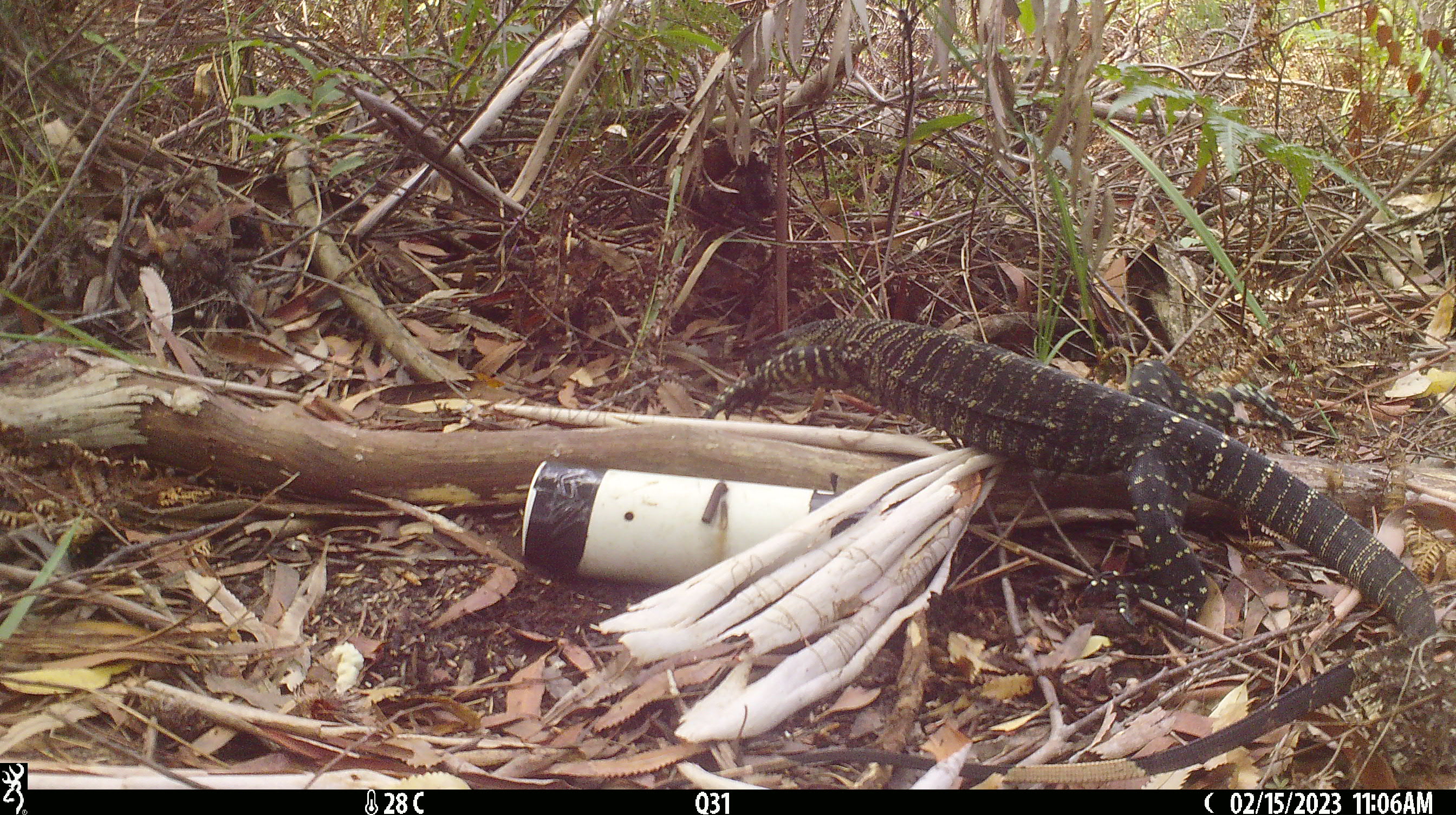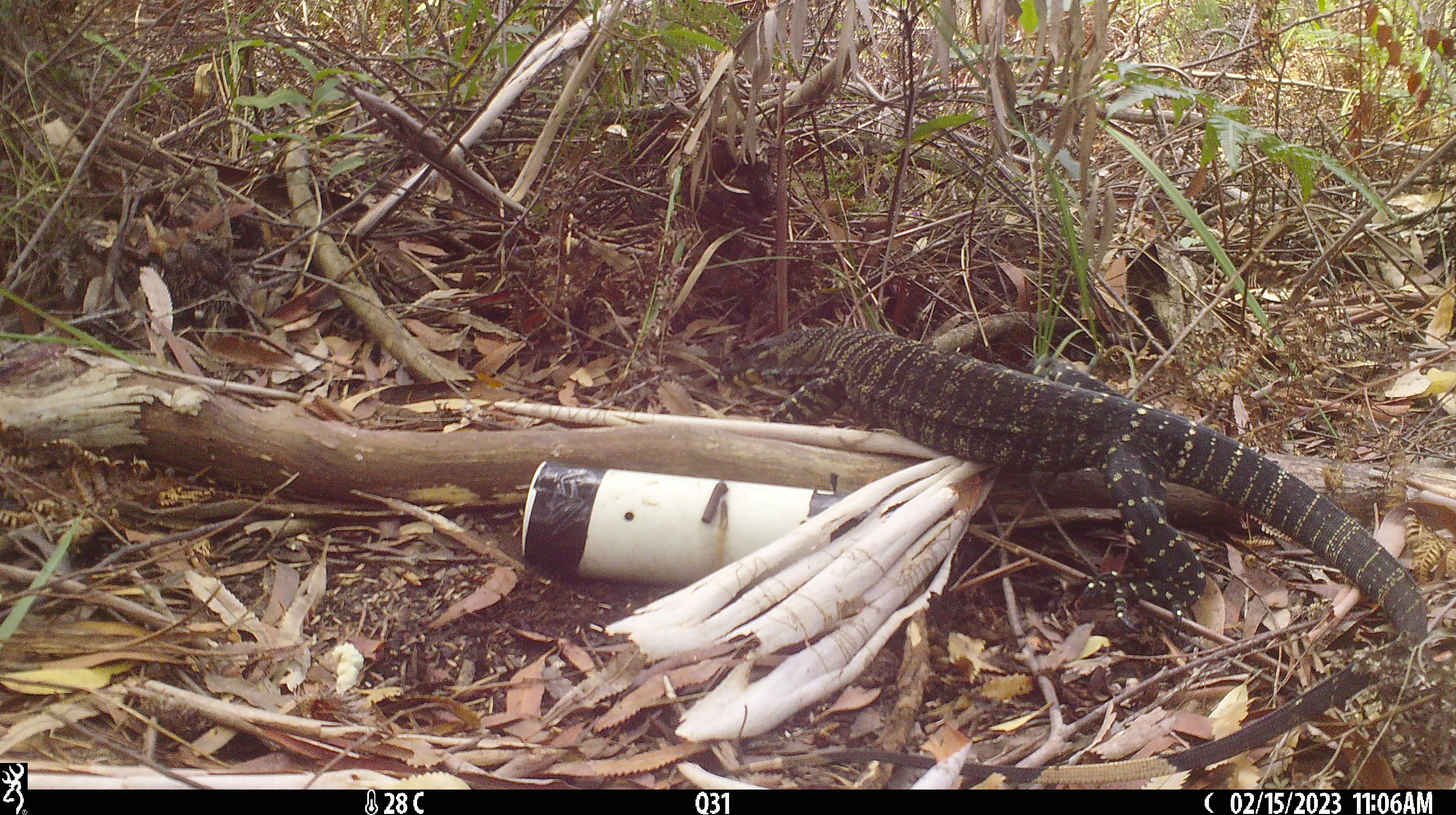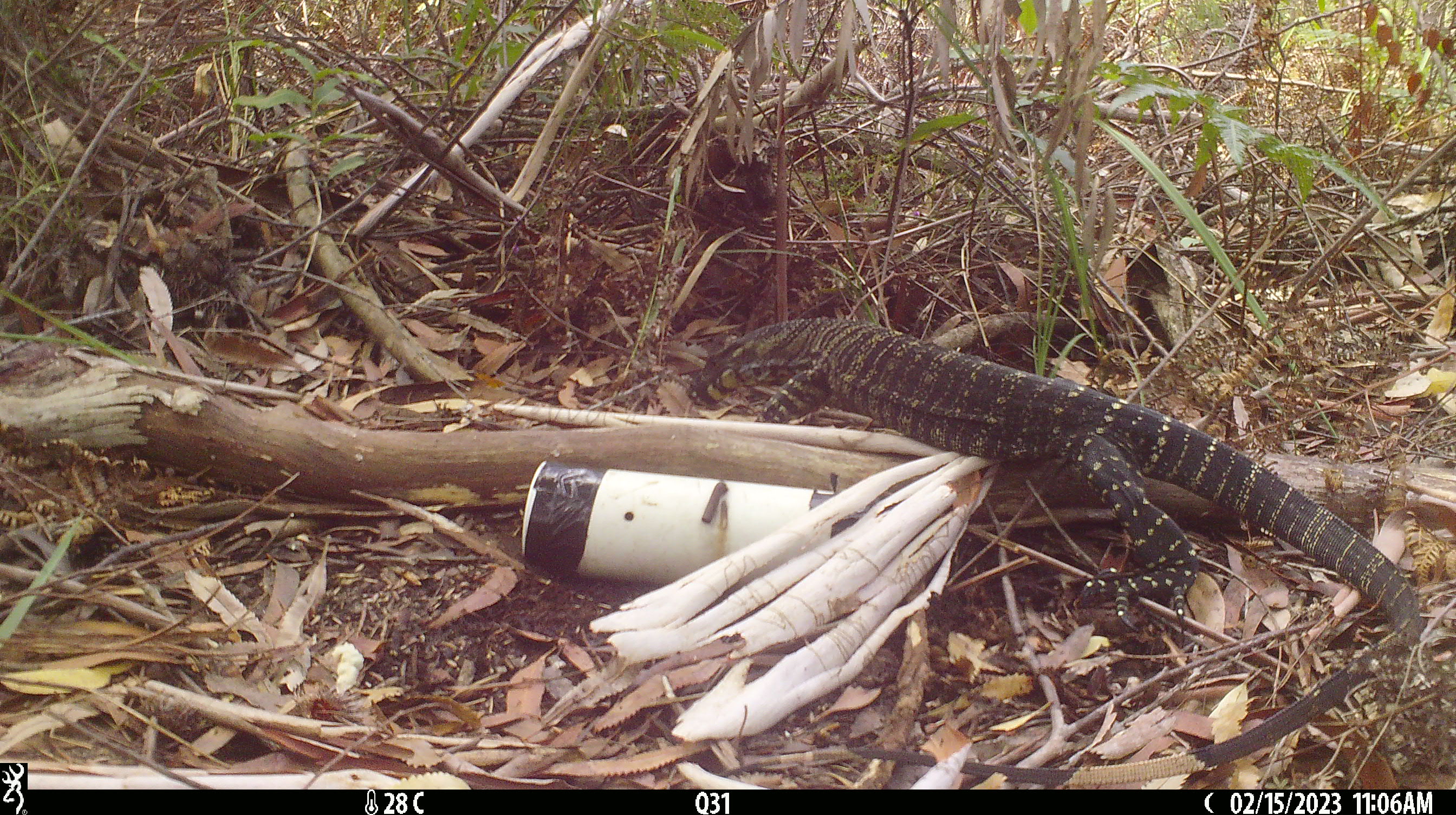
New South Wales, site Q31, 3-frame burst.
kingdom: Animalia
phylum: Chordata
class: Reptilia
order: Squamata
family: Varanidae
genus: Varanus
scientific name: Varanus varius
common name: lace monitor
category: goanna